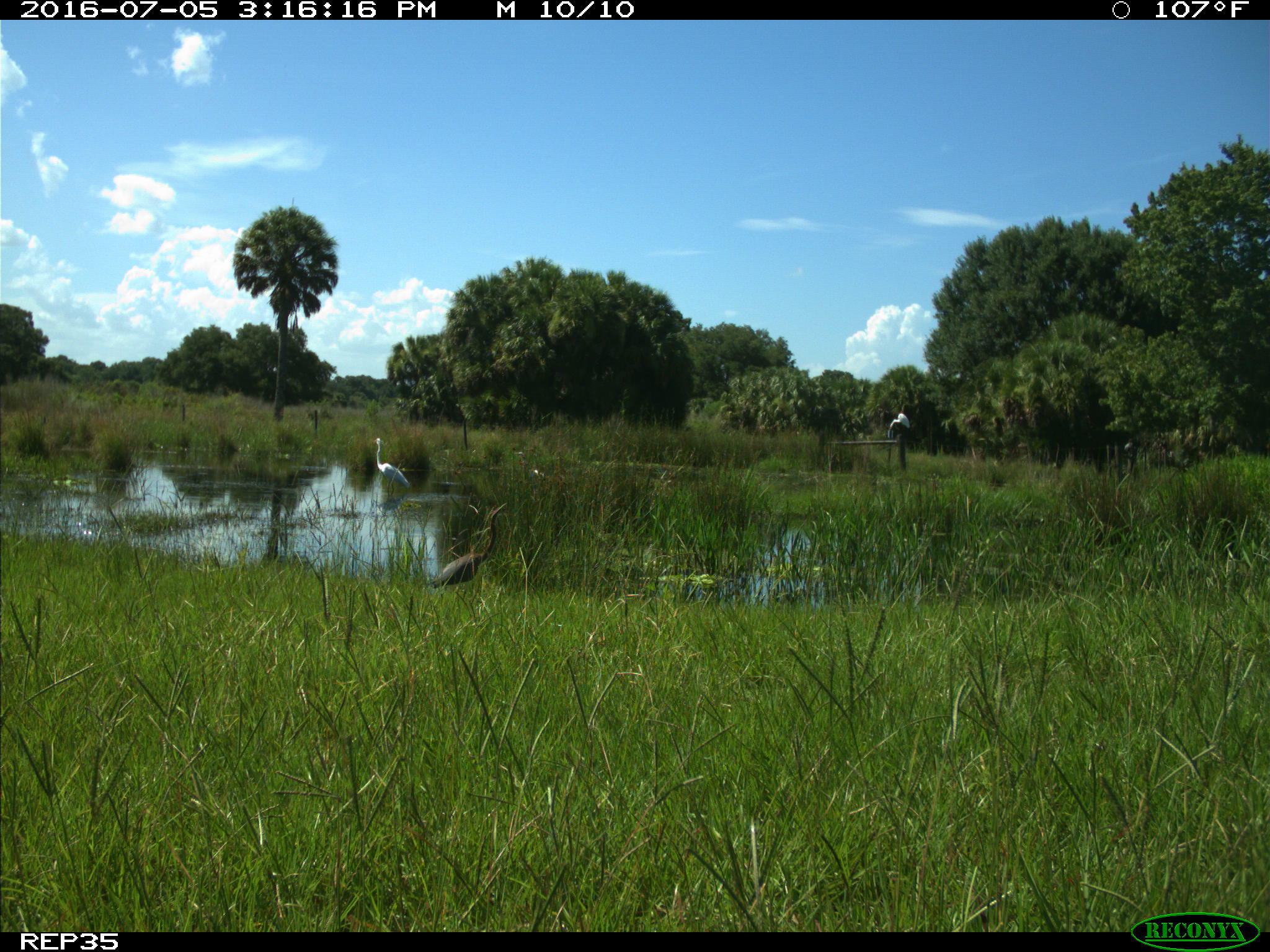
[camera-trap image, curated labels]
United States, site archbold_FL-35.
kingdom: Animalia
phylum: Chordata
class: Aves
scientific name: Aves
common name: birds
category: unidentified bird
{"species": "unidentified bird (birds) (Aves)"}